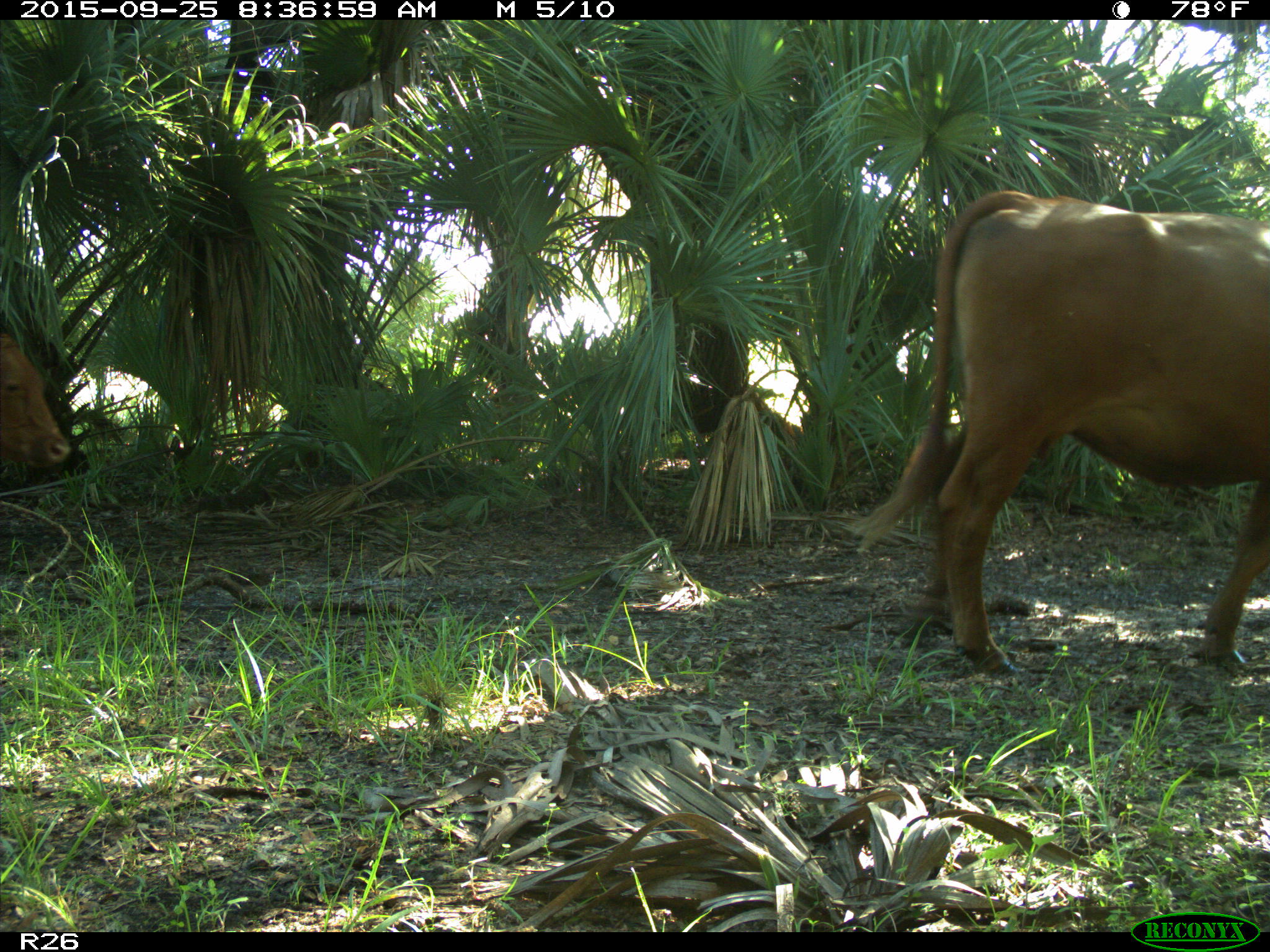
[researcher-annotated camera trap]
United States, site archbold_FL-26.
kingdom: Animalia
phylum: Chordata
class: Mammalia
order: Artiodactyla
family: Bovidae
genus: Bos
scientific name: Bos taurus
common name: domestic cow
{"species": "Bos taurus (domestic cow)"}